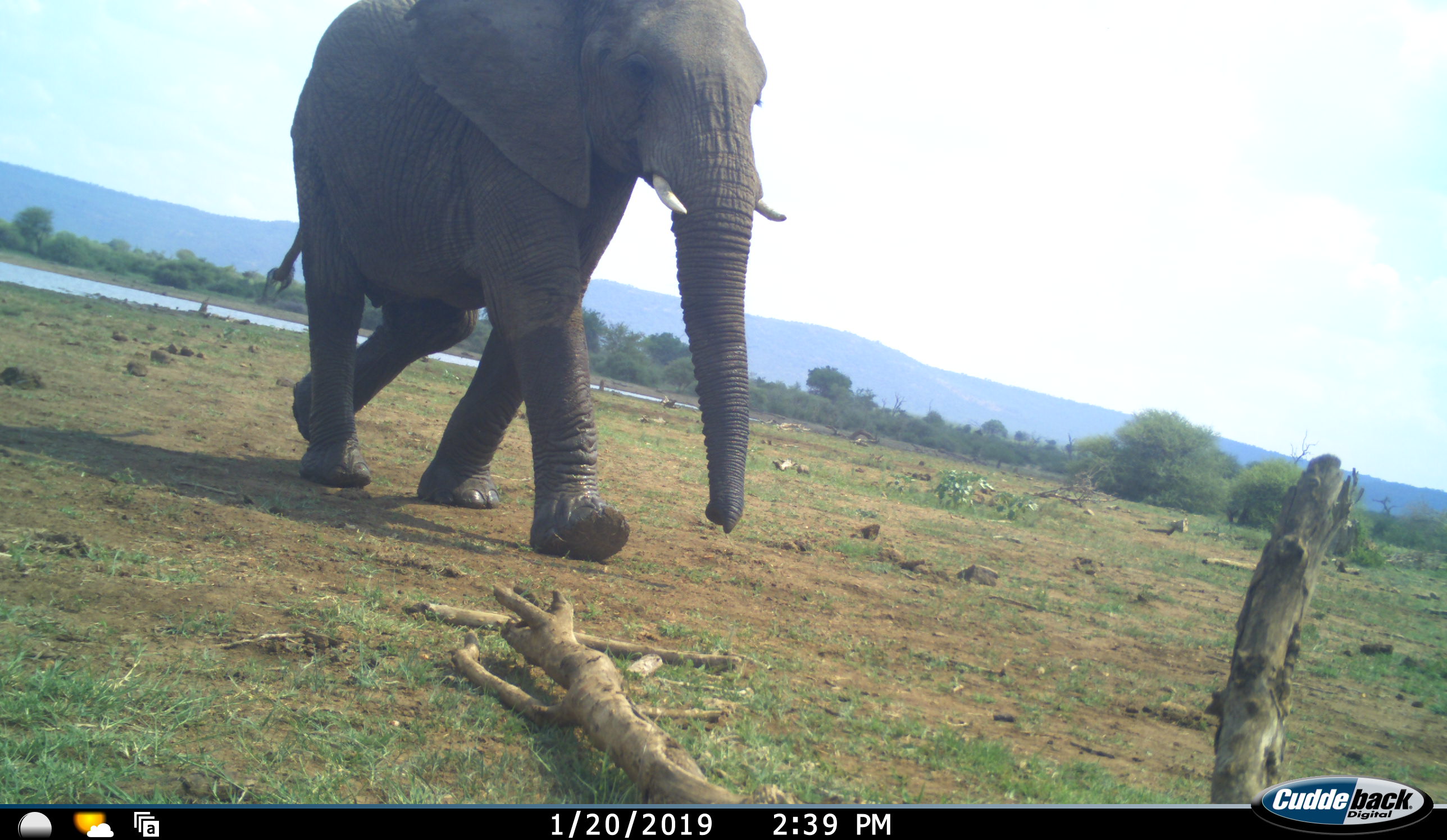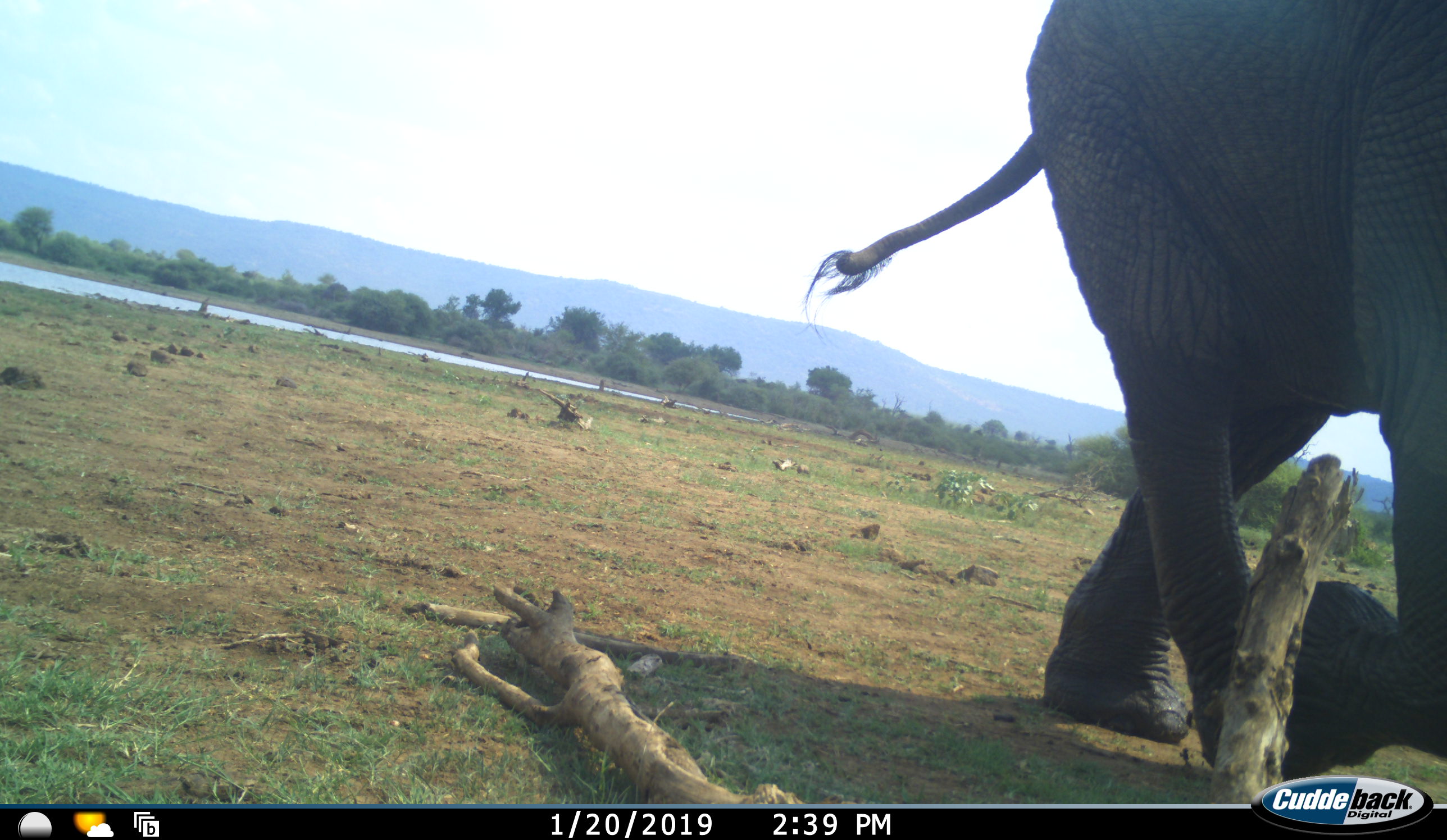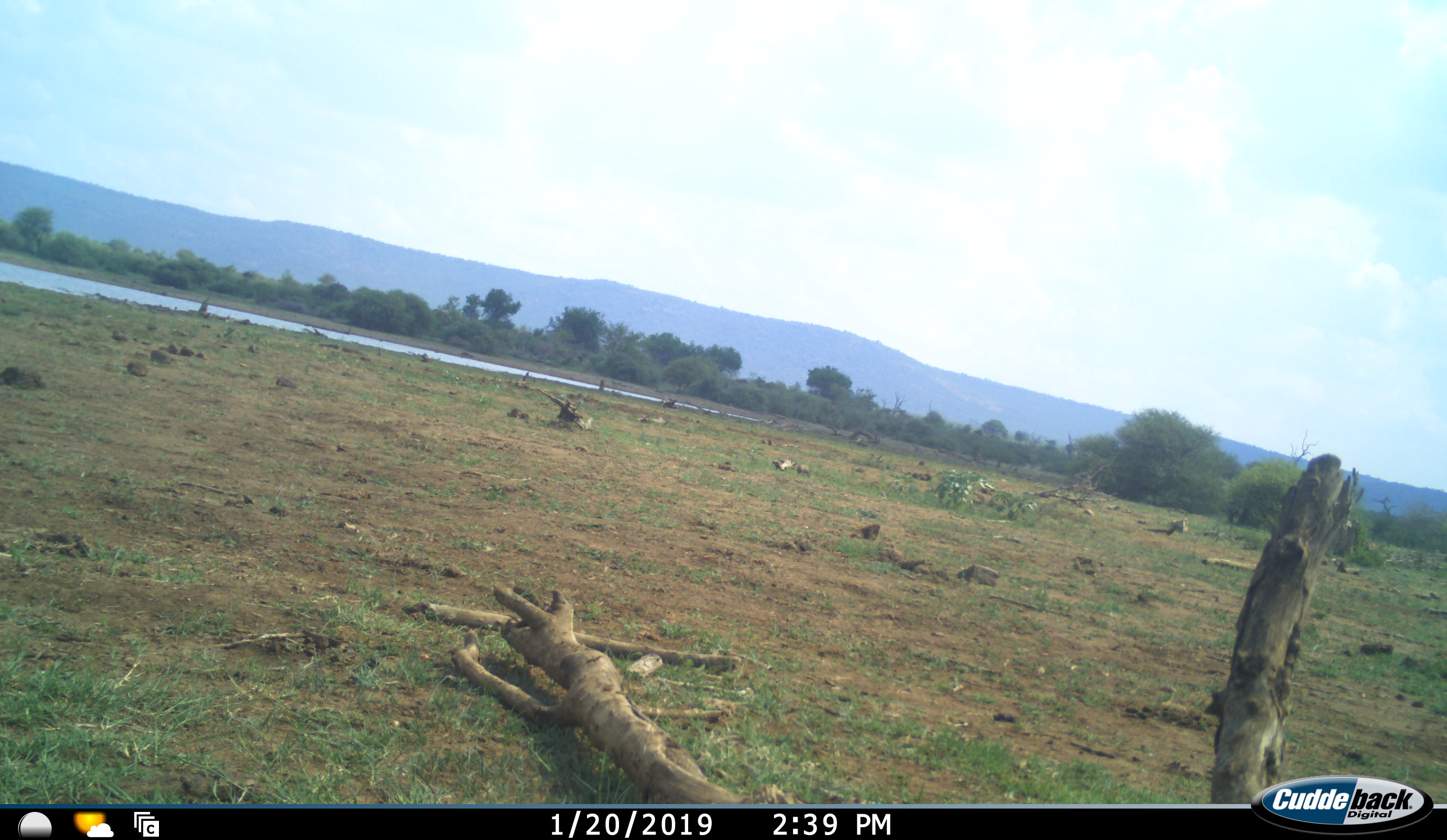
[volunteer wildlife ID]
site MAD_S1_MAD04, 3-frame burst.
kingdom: Animalia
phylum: Chordata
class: Mammalia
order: Proboscidea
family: Elephantidae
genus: Loxodonta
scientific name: Loxodonta africana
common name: african bush elephant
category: elephant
Elephant (african bush elephant) (Loxodonta africana), count 1. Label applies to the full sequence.